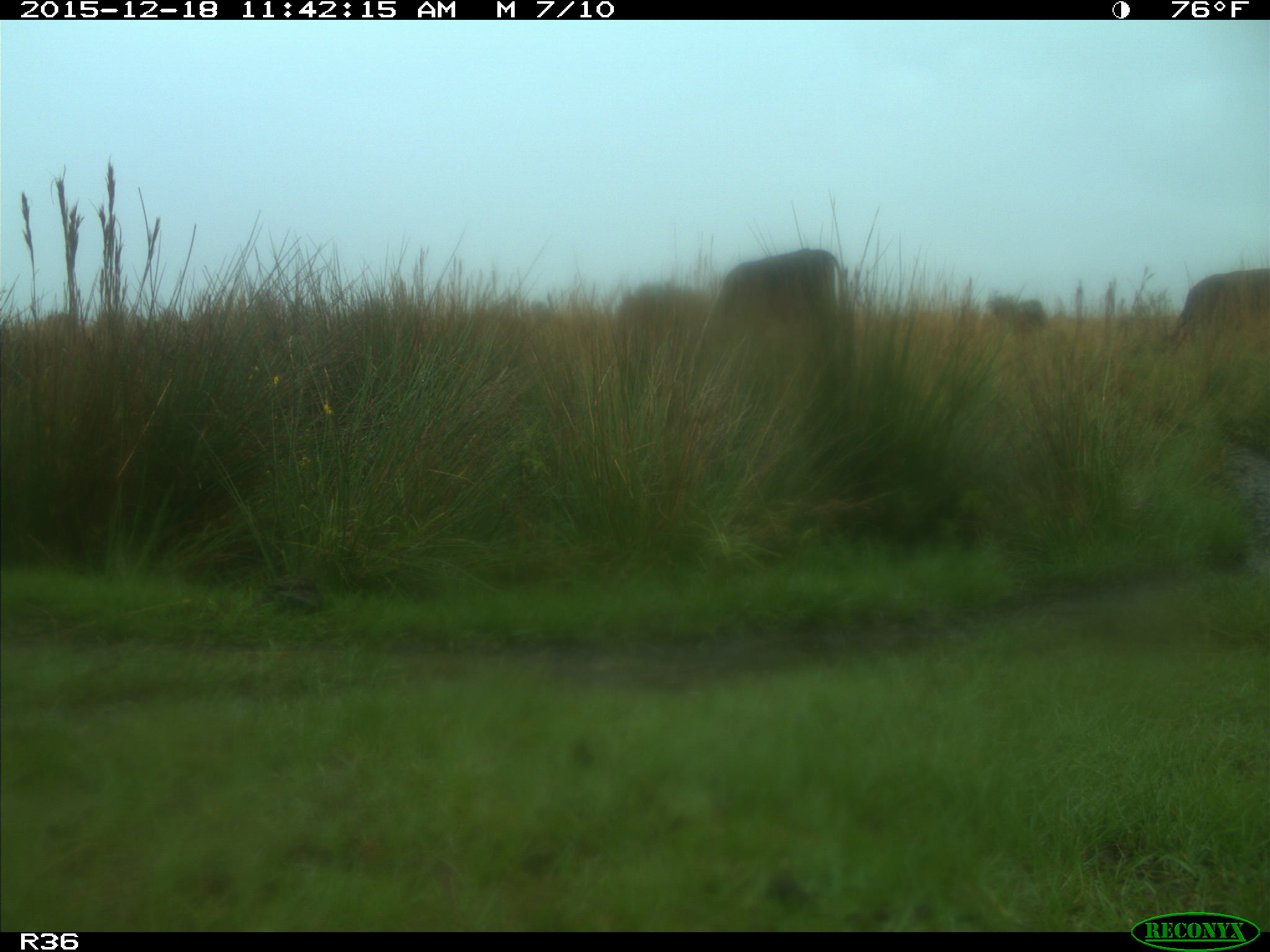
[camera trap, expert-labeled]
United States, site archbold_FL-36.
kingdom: Animalia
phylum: Chordata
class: Mammalia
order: Artiodactyla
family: Bovidae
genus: Bos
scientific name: Bos taurus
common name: domestic cow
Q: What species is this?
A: Bos taurus (domestic cow).